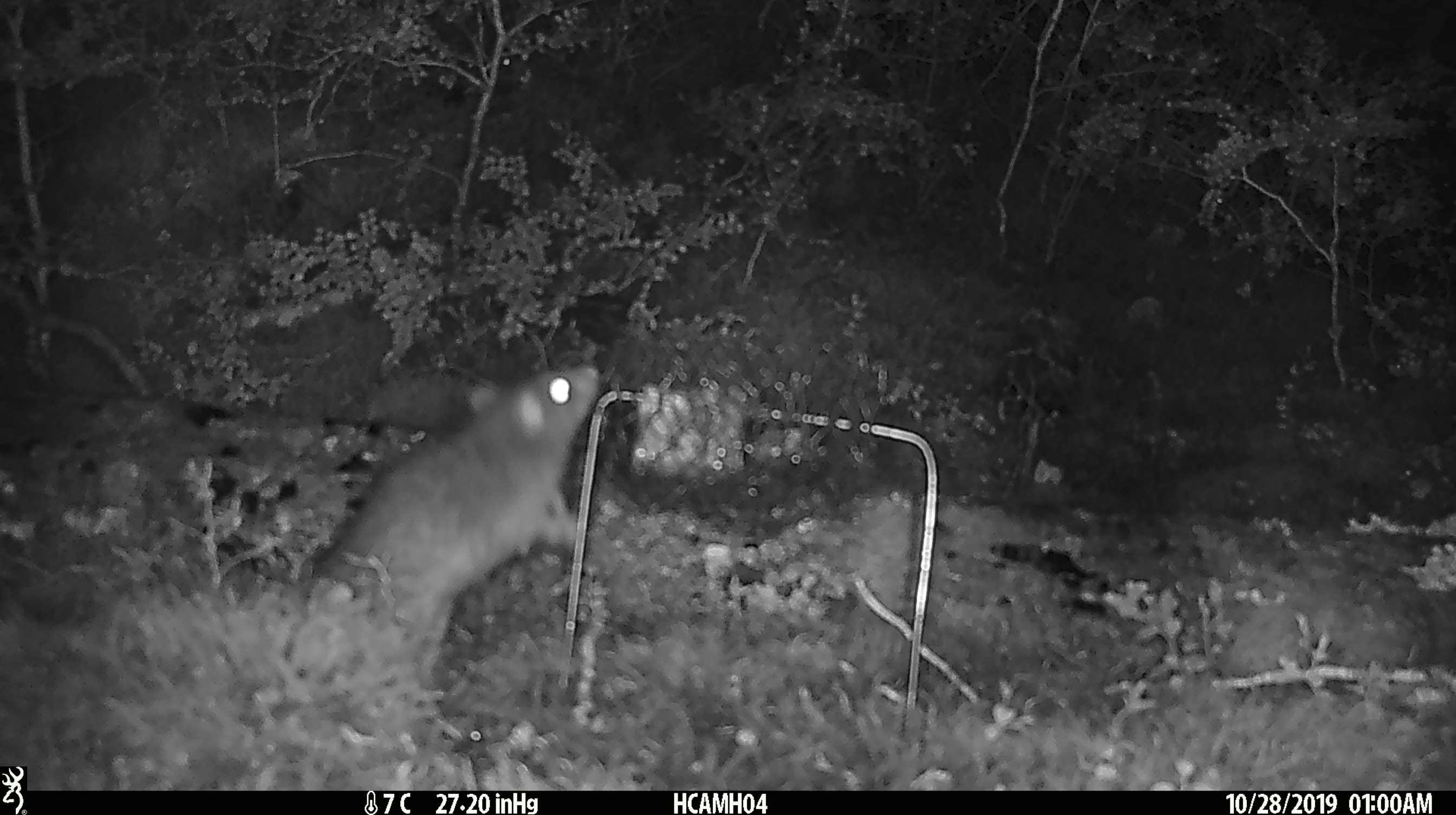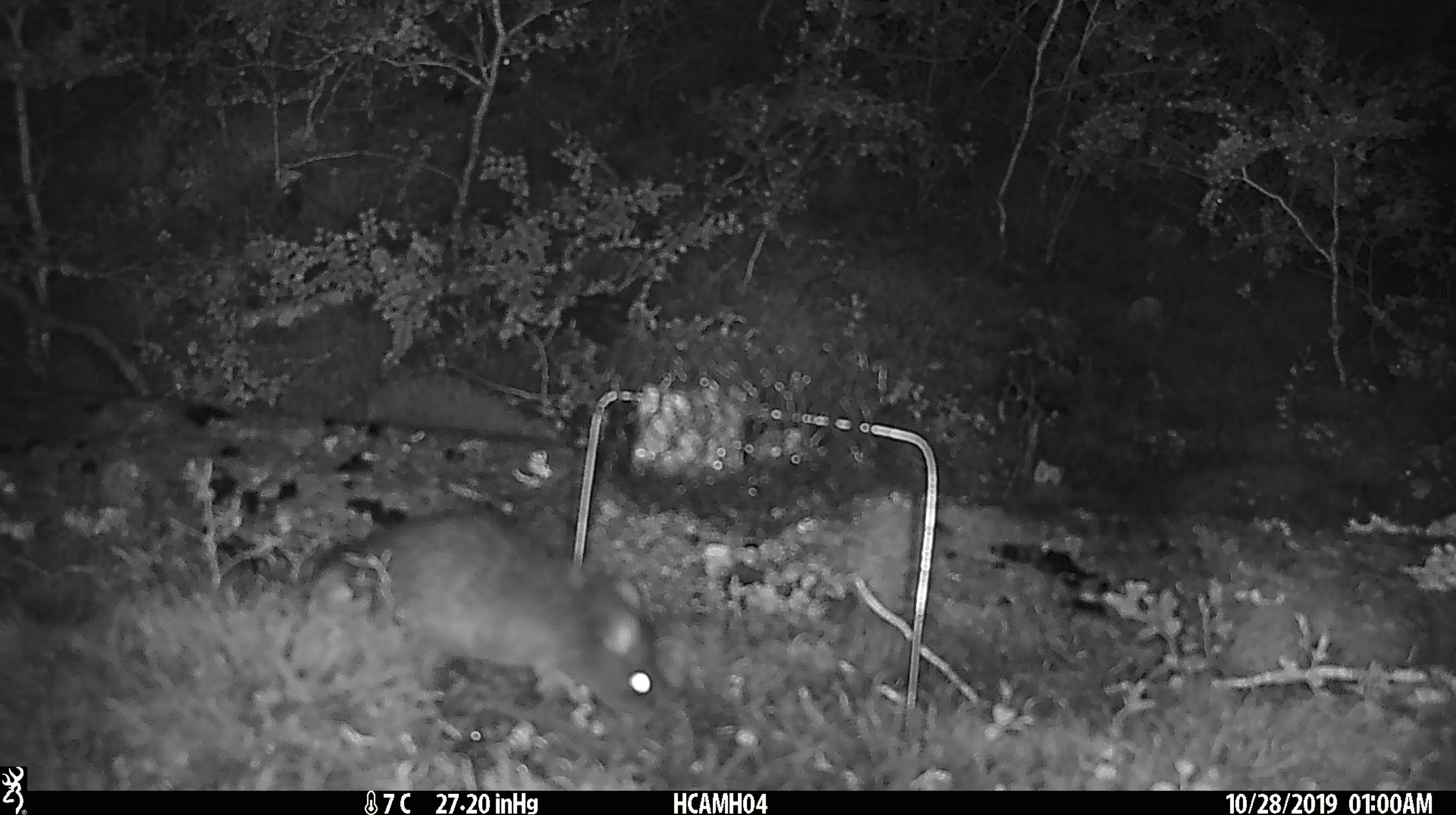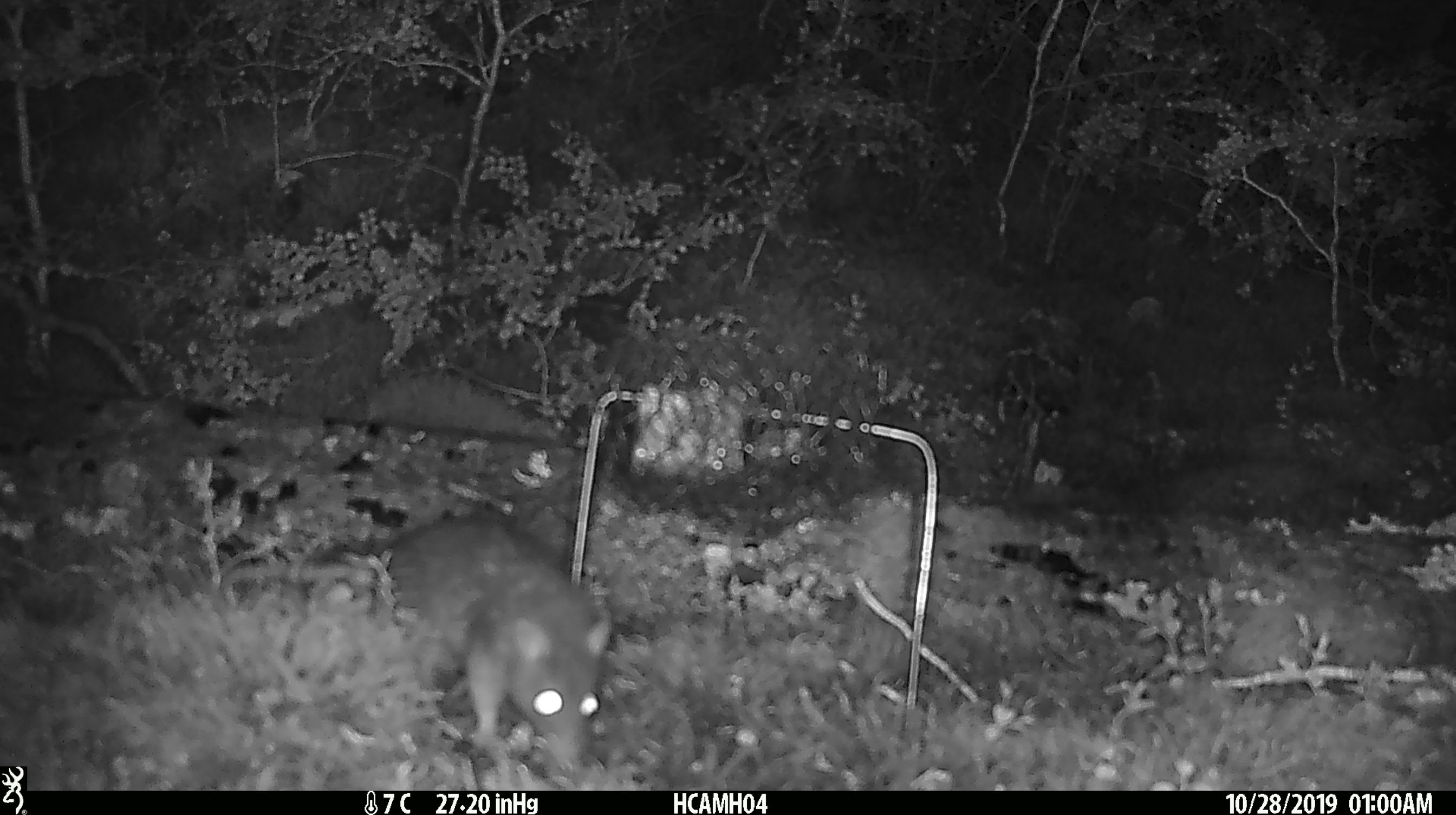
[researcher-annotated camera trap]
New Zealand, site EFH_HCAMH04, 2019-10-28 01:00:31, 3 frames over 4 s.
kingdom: Animalia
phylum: Chordata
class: Mammalia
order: Rodentia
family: Muridae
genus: Rattus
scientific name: Rattus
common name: rat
Rat (Rattus).